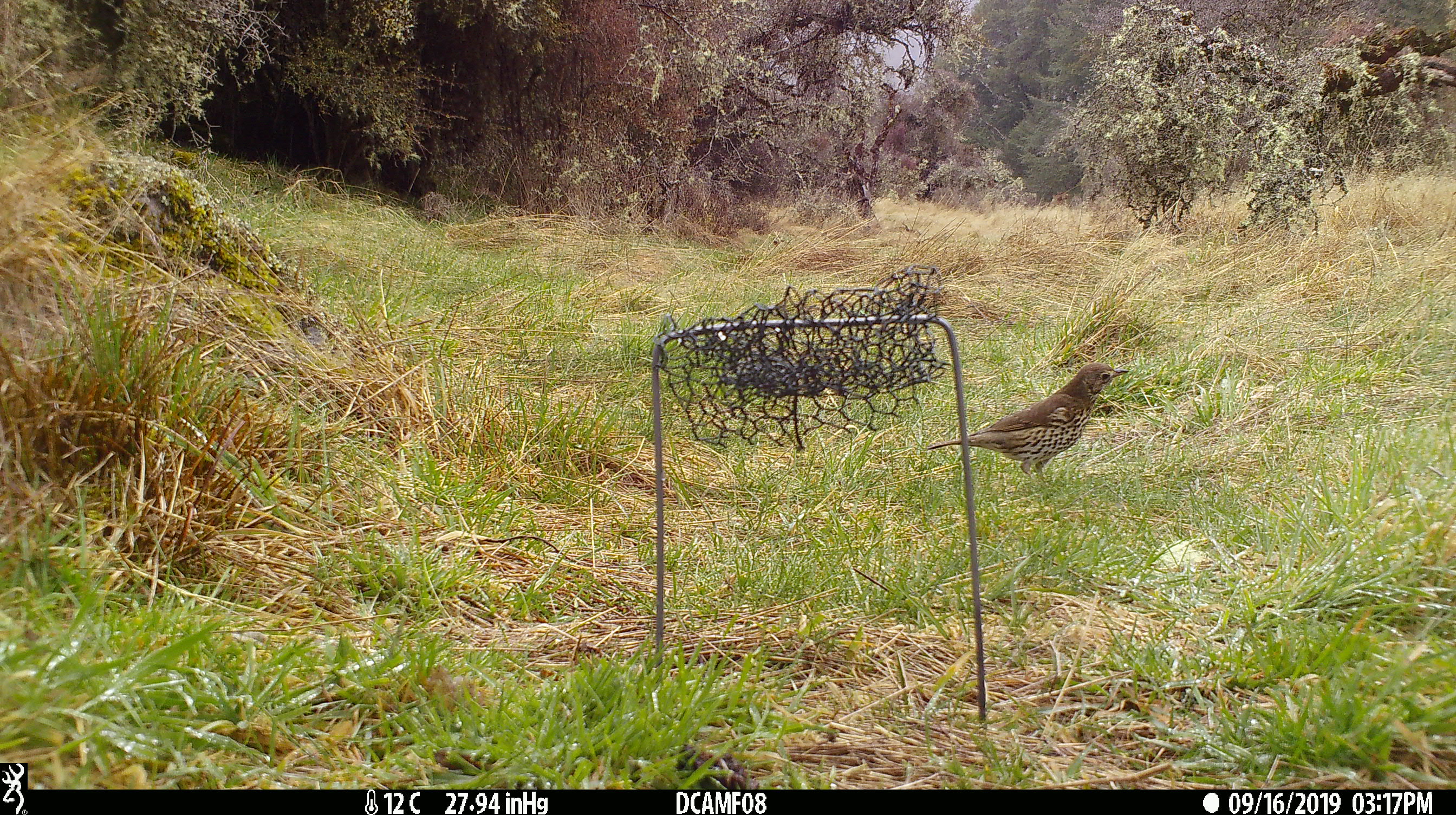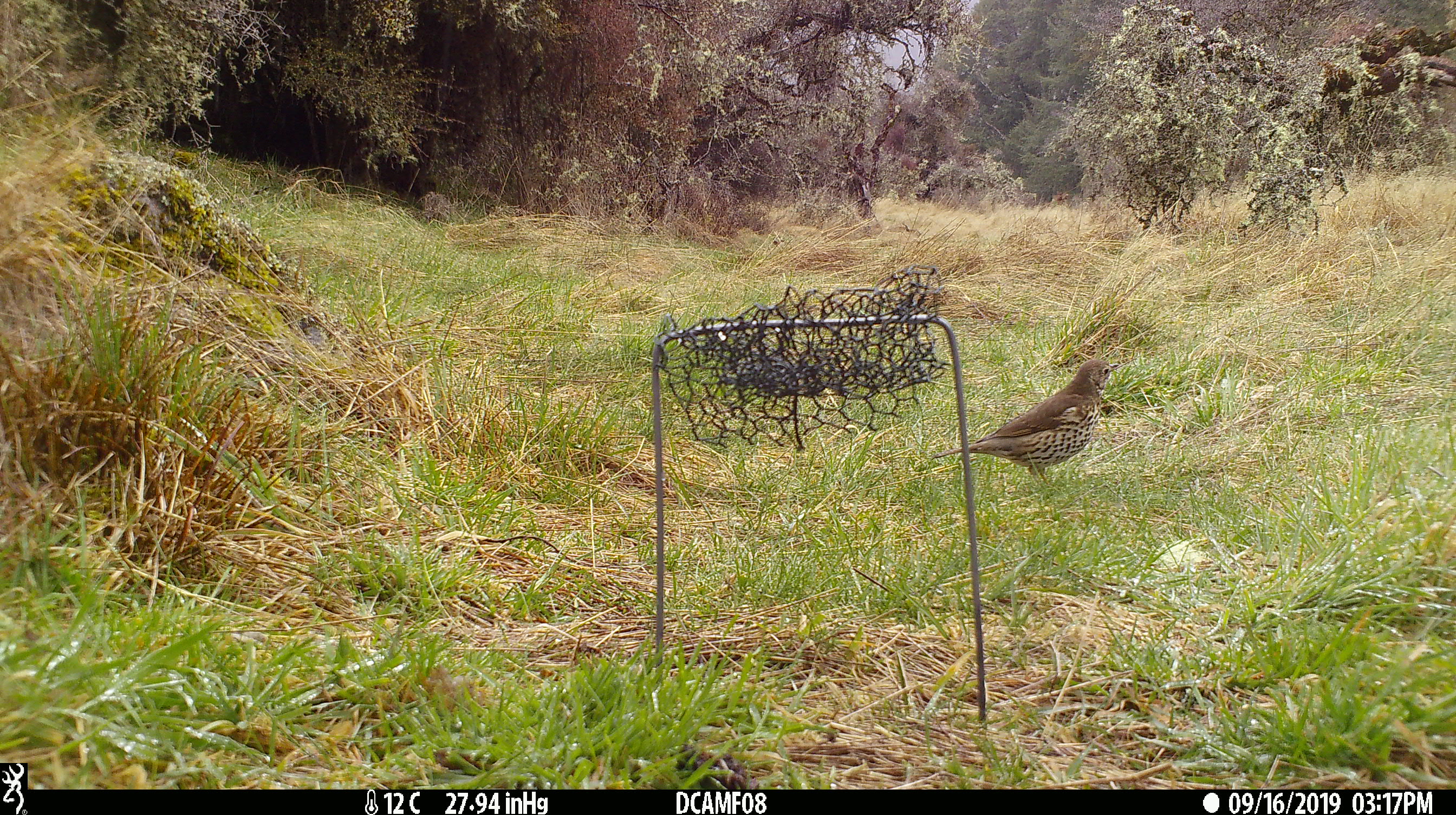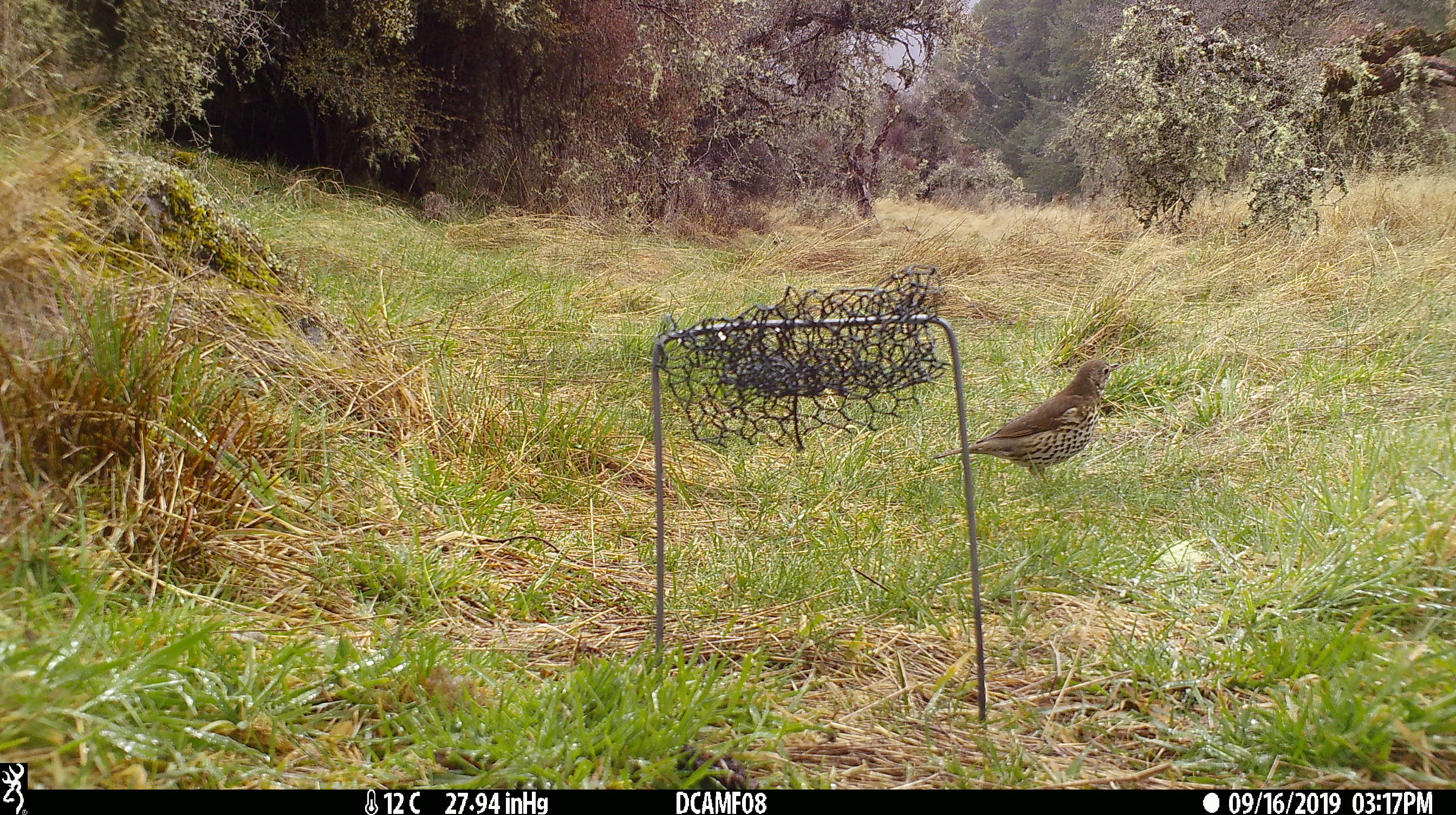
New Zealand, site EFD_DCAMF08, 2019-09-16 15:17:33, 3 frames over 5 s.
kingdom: Animalia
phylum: Chordata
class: Aves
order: Passeriformes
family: Turdidae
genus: Turdus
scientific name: Turdus philomelos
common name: song thrush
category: thrush